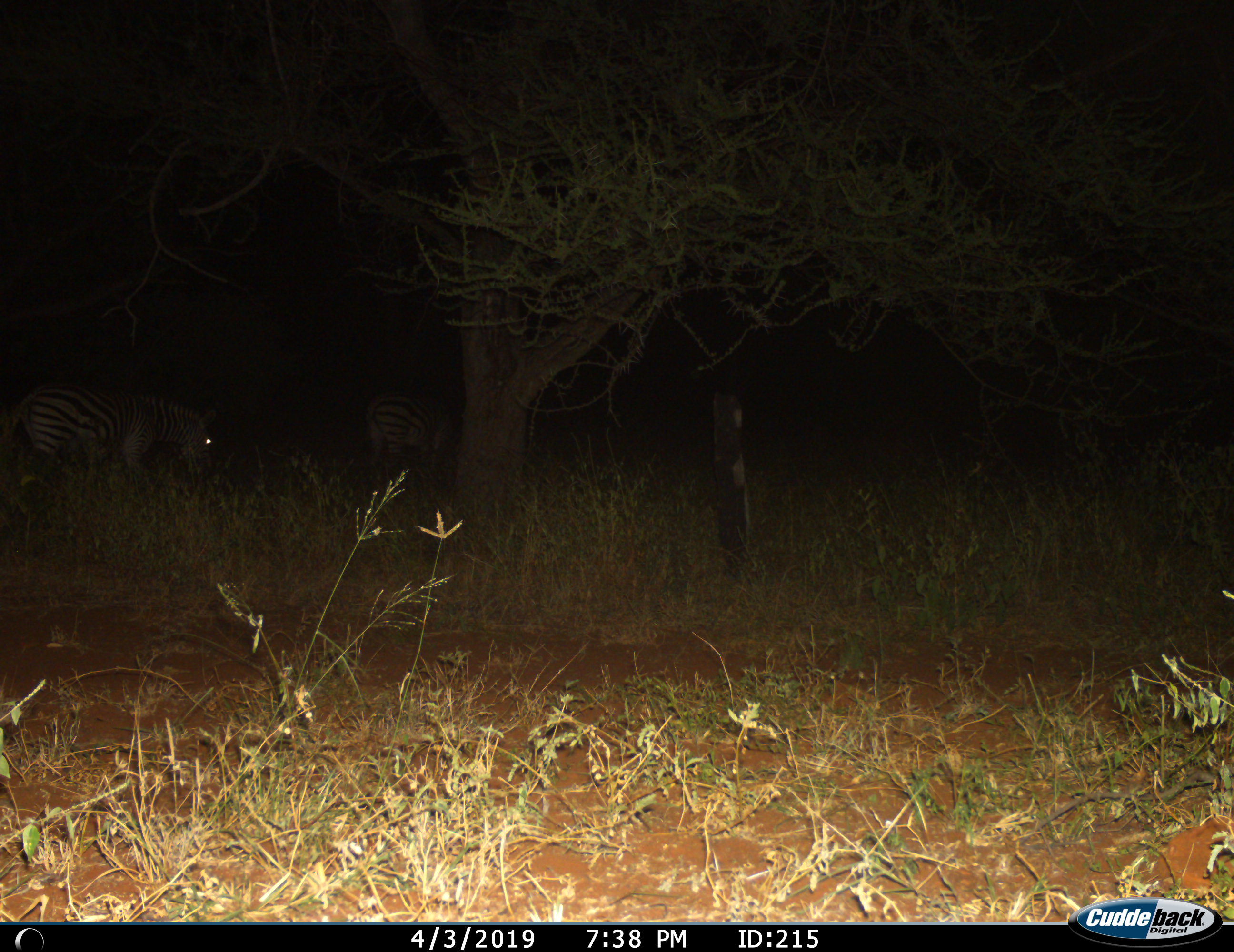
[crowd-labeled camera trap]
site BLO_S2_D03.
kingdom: Animalia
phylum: Chordata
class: Mammalia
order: Perissodactyla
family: Equidae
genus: Equus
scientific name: Equus quagga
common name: plains zebra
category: zebraplains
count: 2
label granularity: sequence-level